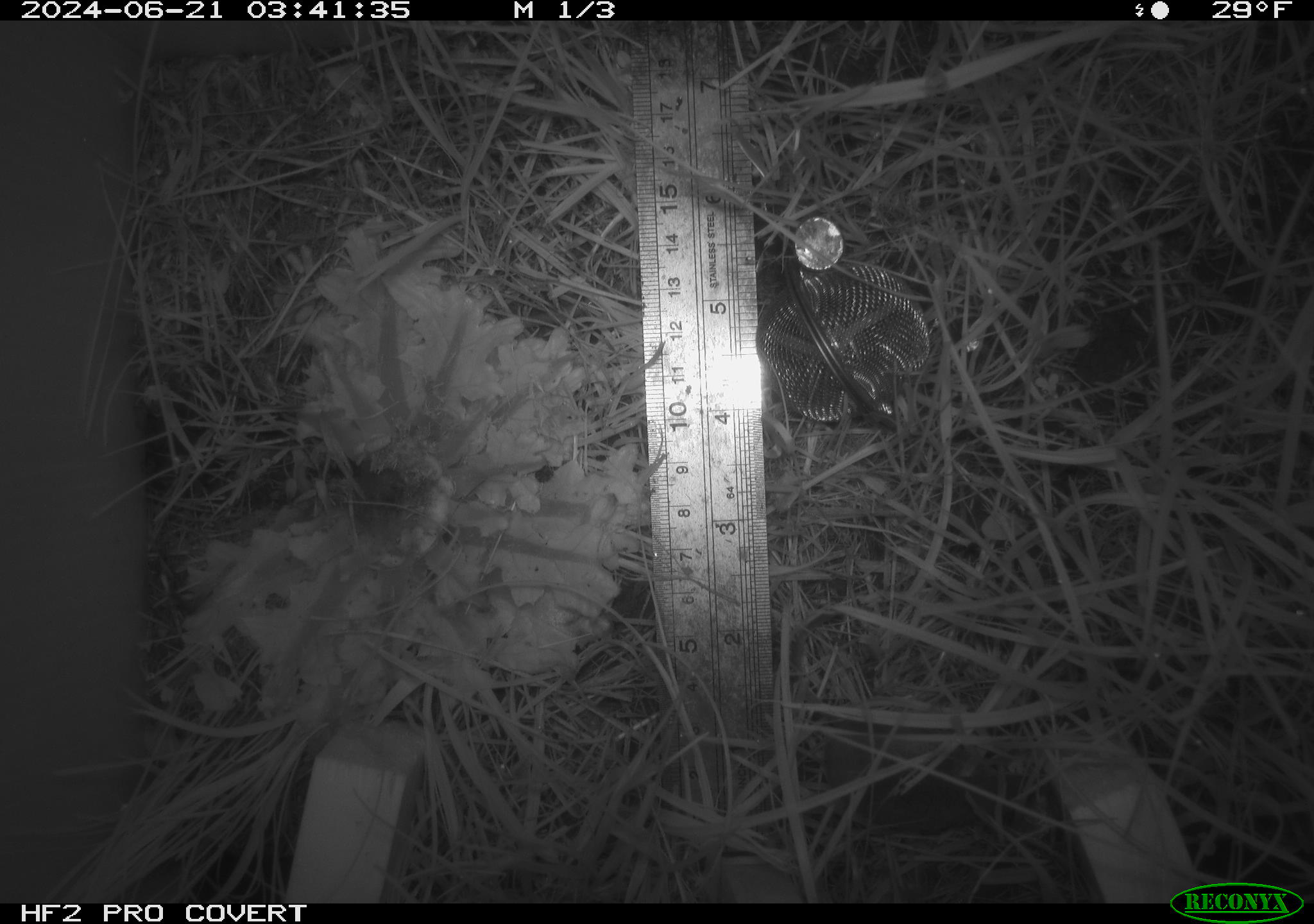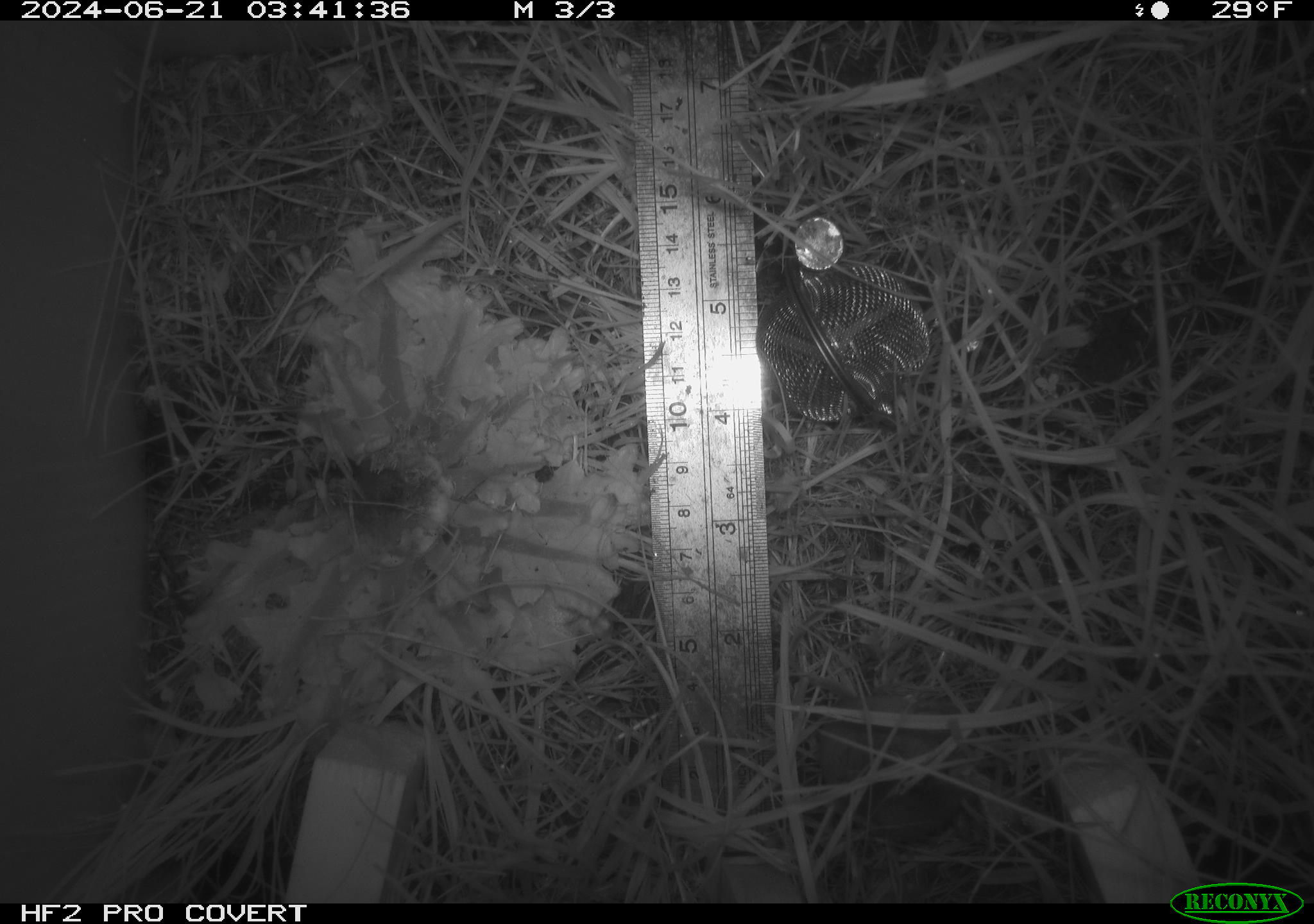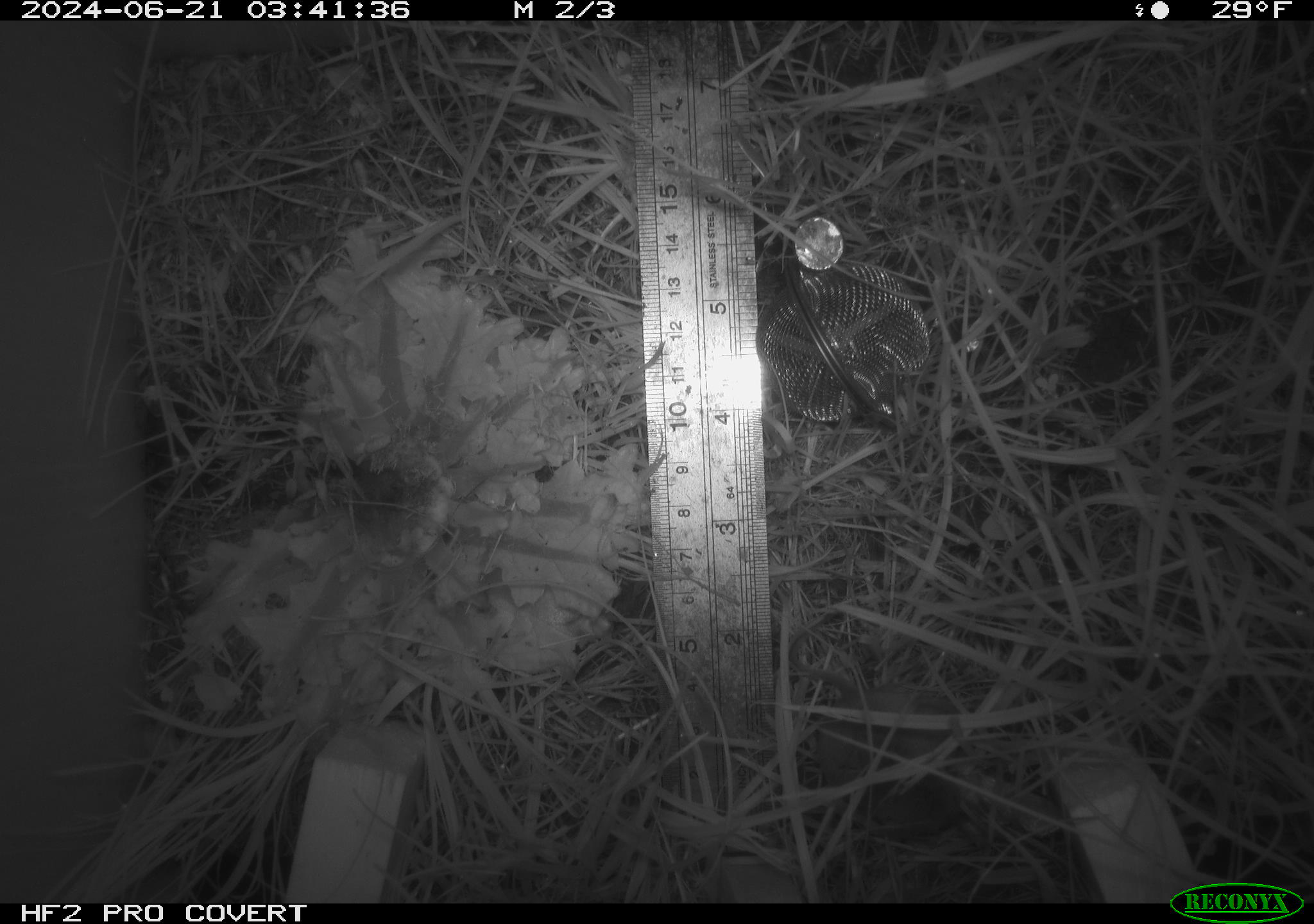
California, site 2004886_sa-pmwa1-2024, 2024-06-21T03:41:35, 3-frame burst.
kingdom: Animalia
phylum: Chordata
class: Mammalia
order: Eulipotyphla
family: Soricidae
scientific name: Soricidae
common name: shrews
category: soricidae family